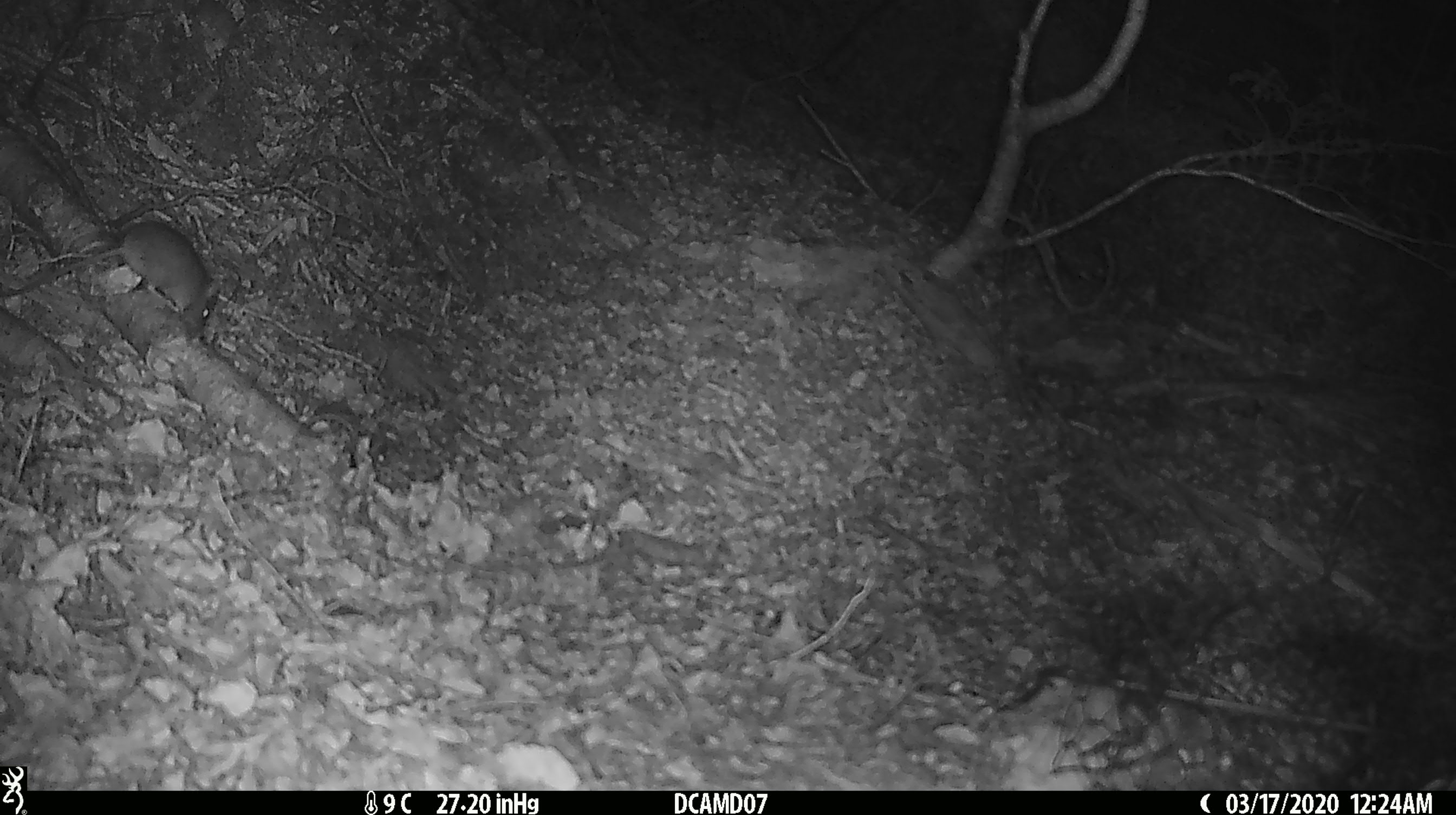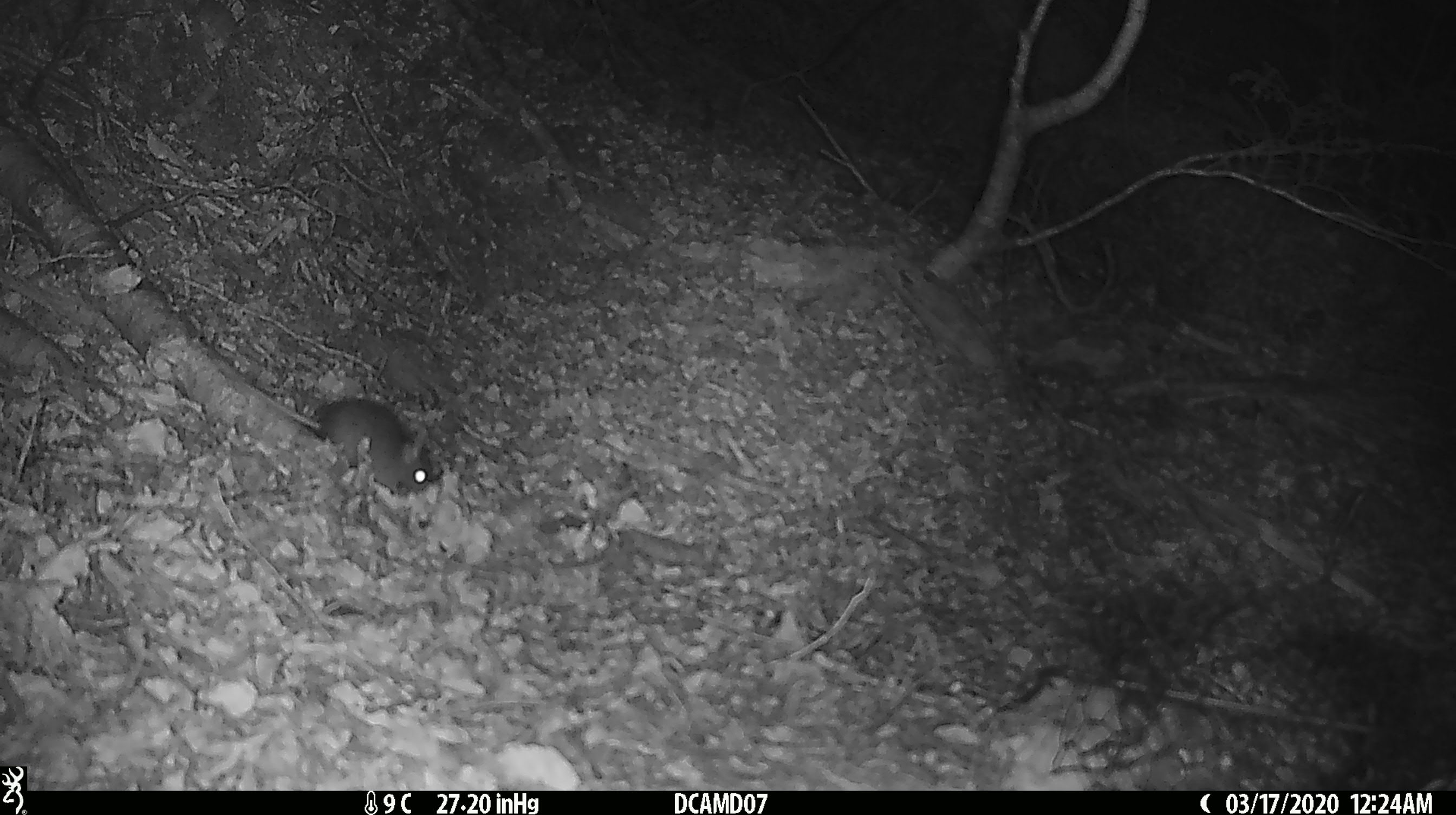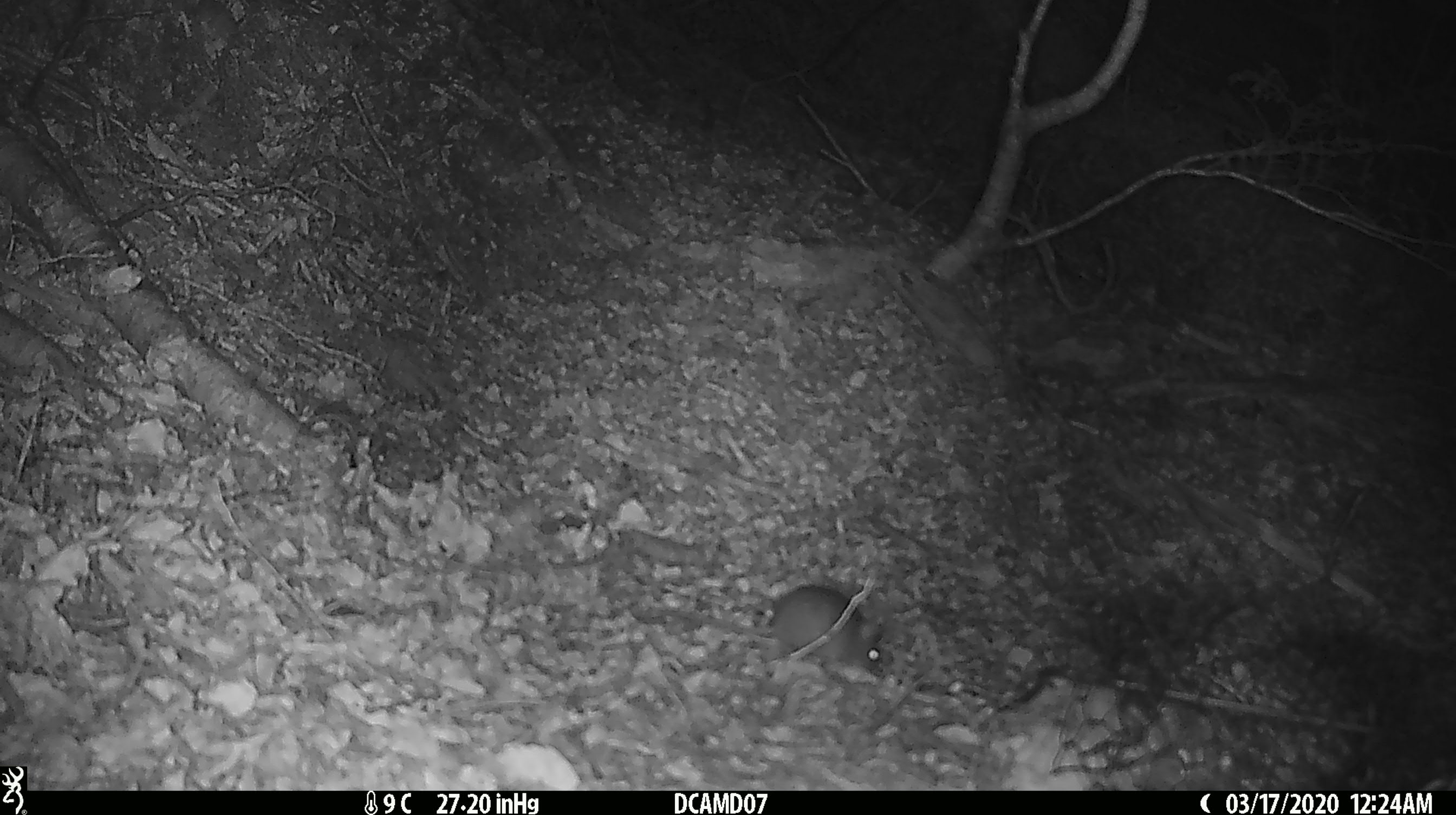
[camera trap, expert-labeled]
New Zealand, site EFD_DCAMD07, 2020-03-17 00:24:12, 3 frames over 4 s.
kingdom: Animalia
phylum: Chordata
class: Mammalia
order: Rodentia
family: Muridae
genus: Mus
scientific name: Mus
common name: mouse